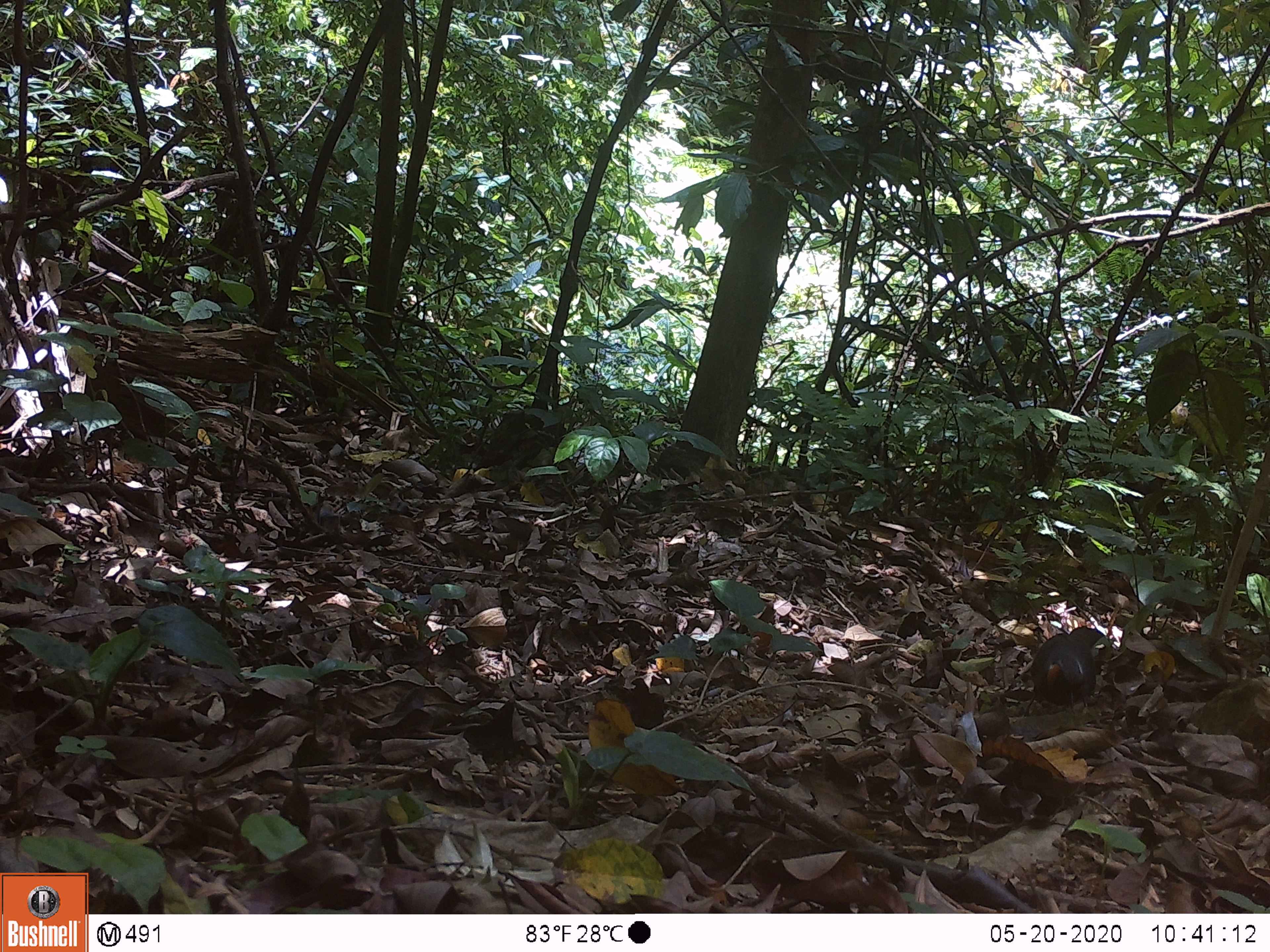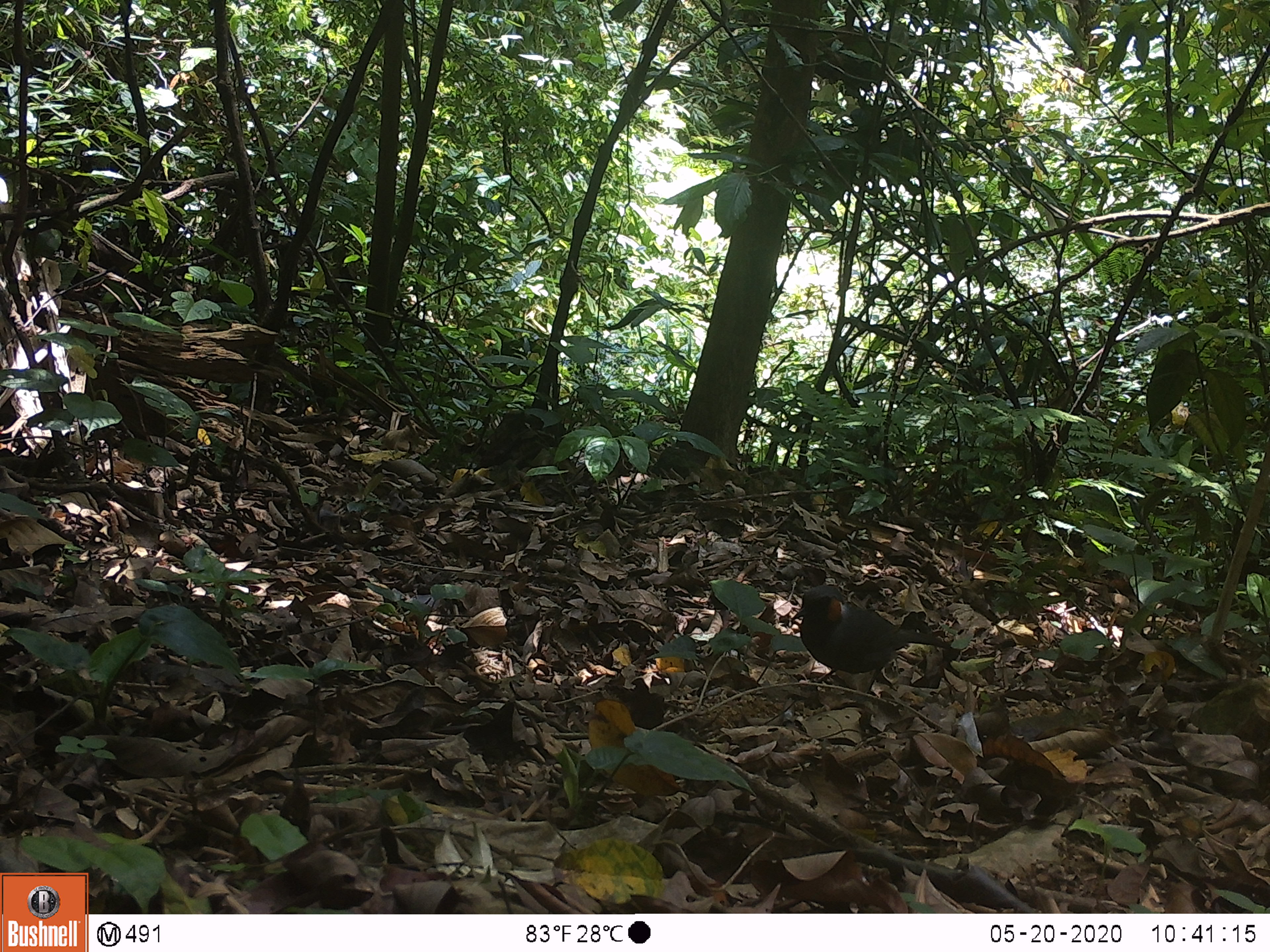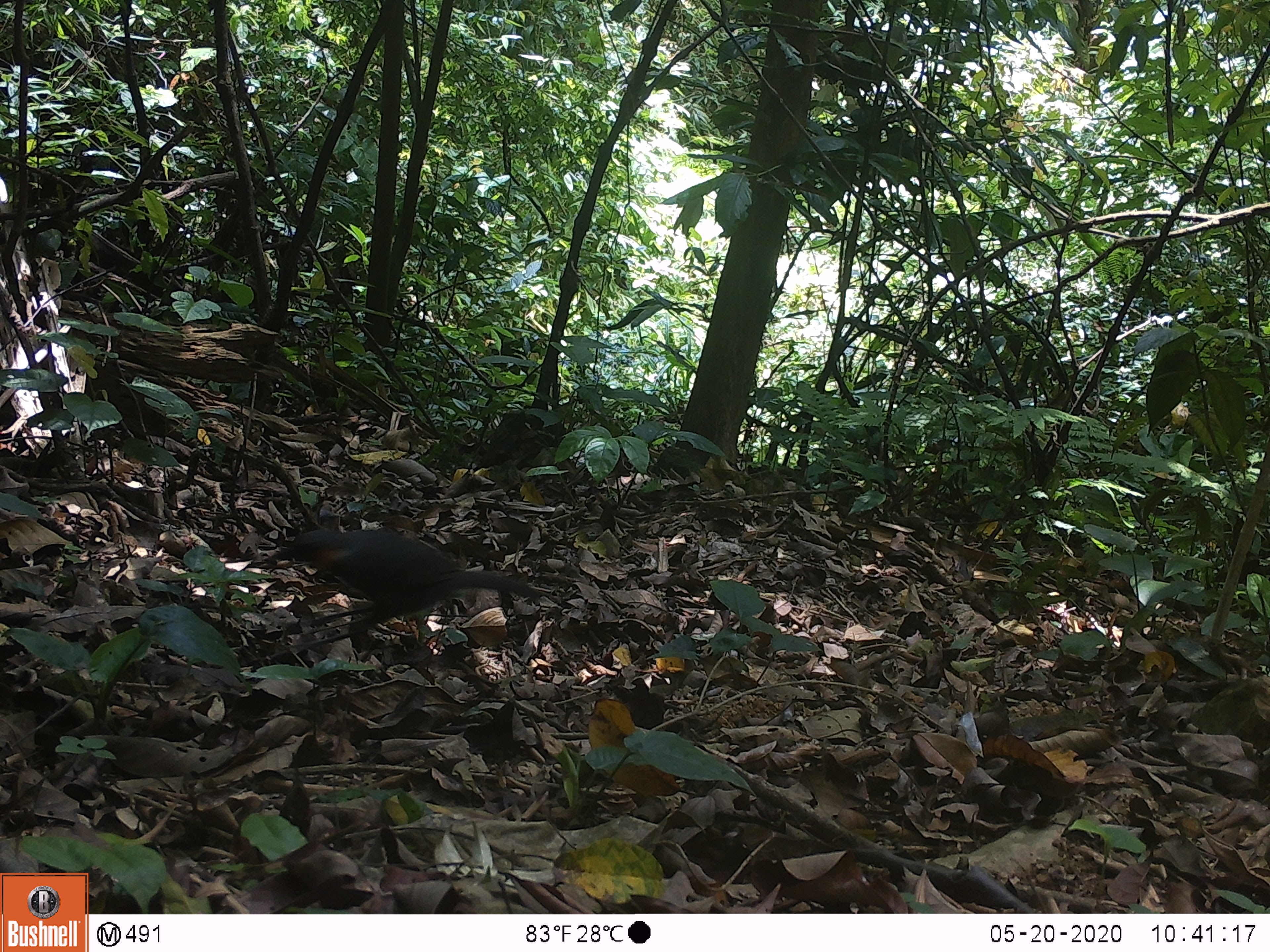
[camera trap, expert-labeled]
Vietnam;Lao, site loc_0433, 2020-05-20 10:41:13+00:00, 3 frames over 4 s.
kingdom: Animalia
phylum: Chordata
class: Aves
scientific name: Aves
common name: bird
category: unidentified bird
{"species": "unidentified bird (bird) (Aves)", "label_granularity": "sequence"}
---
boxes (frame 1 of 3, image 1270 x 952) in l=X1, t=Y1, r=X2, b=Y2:
unidentified bird: l=1023, t=626, r=1107, b=716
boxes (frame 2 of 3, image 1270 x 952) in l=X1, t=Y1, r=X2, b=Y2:
unidentified bird: l=791, t=584, r=953, b=692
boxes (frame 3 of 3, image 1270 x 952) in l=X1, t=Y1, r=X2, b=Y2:
unidentified bird: l=262, t=525, r=541, b=634